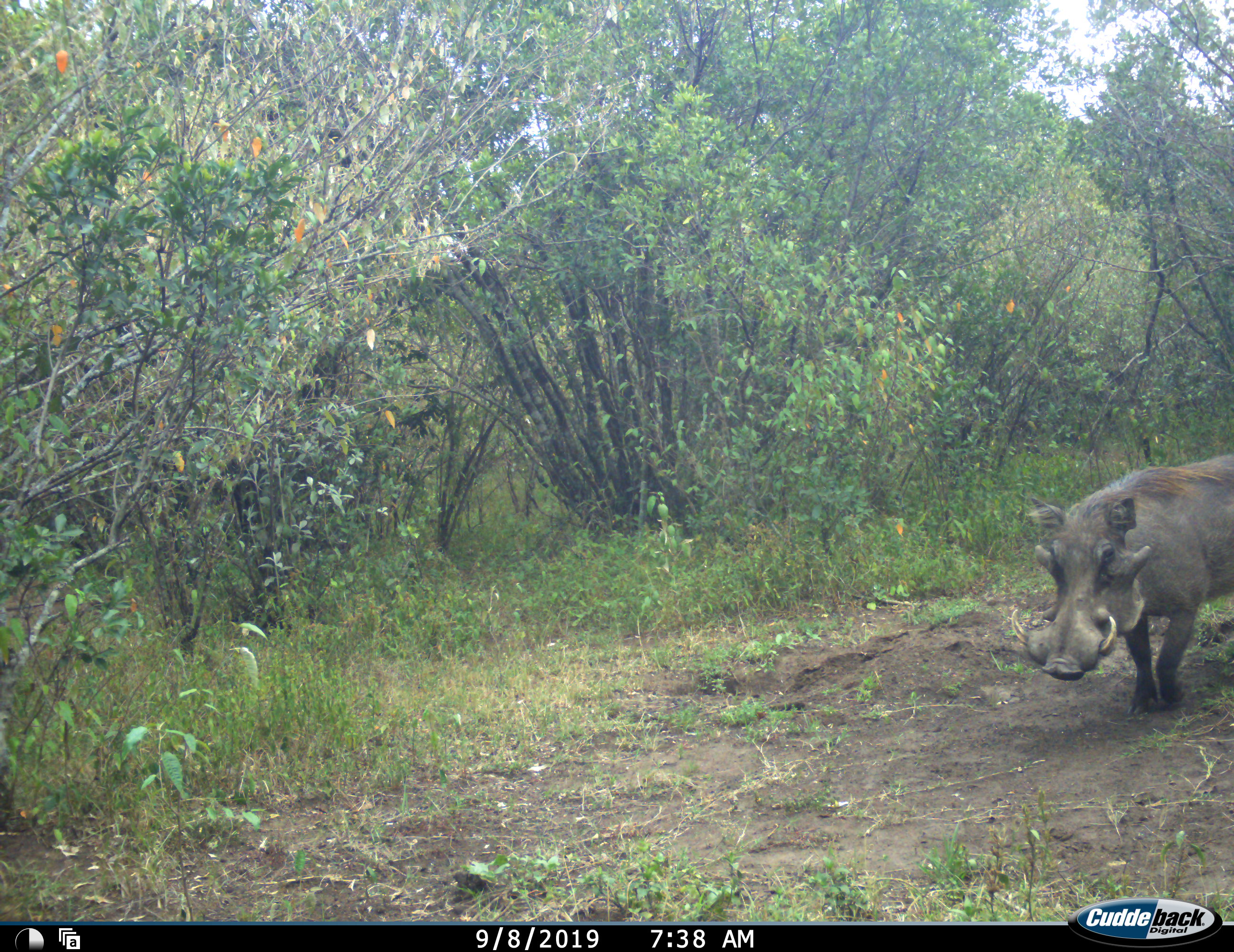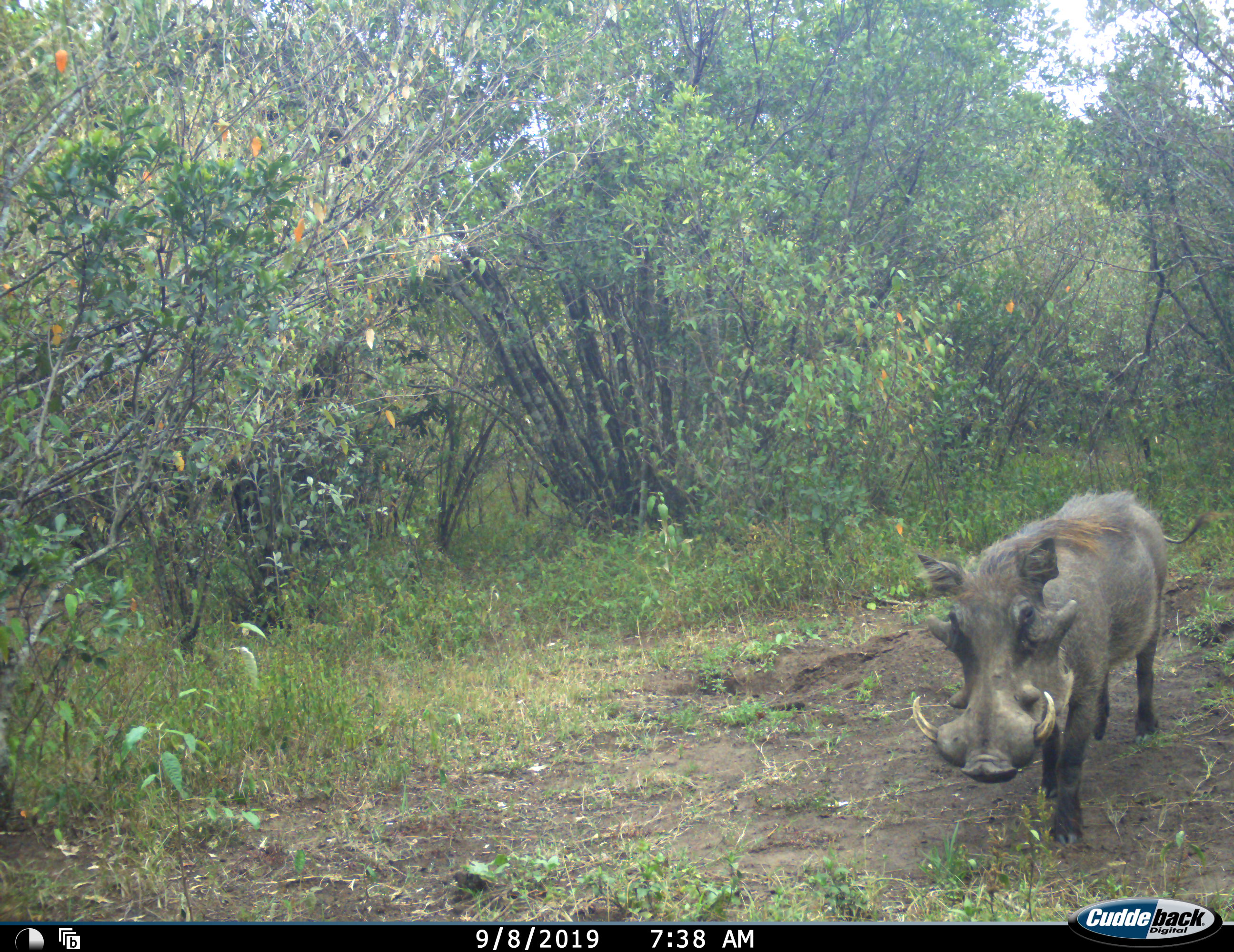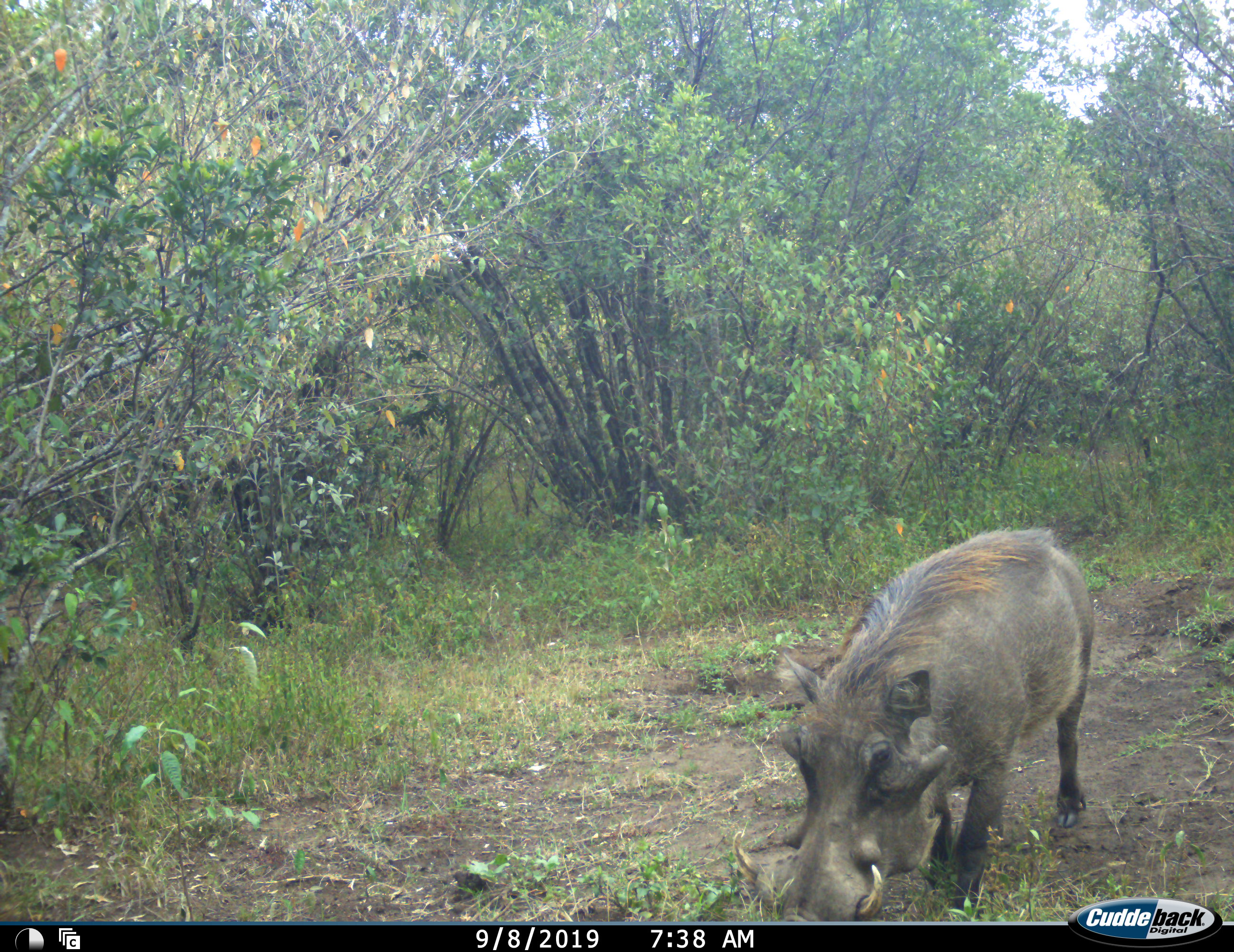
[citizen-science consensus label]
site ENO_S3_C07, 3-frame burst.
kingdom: Animalia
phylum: Chordata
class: Mammalia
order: Artiodactyla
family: Suidae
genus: Phacochoerus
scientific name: Phacochoerus africanus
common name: warthog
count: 1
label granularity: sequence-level